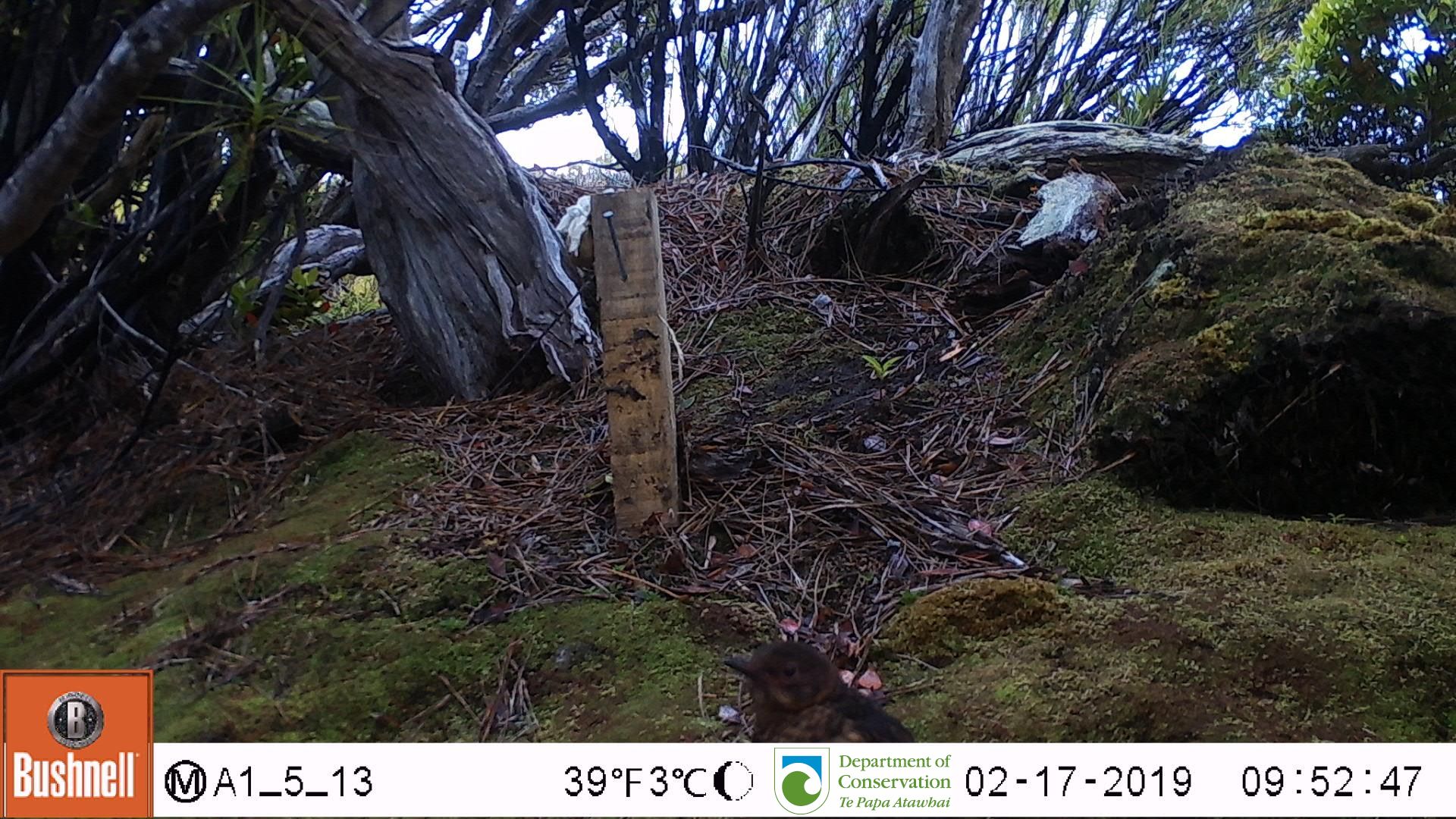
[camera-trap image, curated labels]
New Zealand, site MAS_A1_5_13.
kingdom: Animalia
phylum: Chordata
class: Aves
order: Passeriformes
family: Turdidae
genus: Turdus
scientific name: Turdus merula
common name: eurasian blackbird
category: blackbird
Blackbird (eurasian blackbird) (Turdus merula).